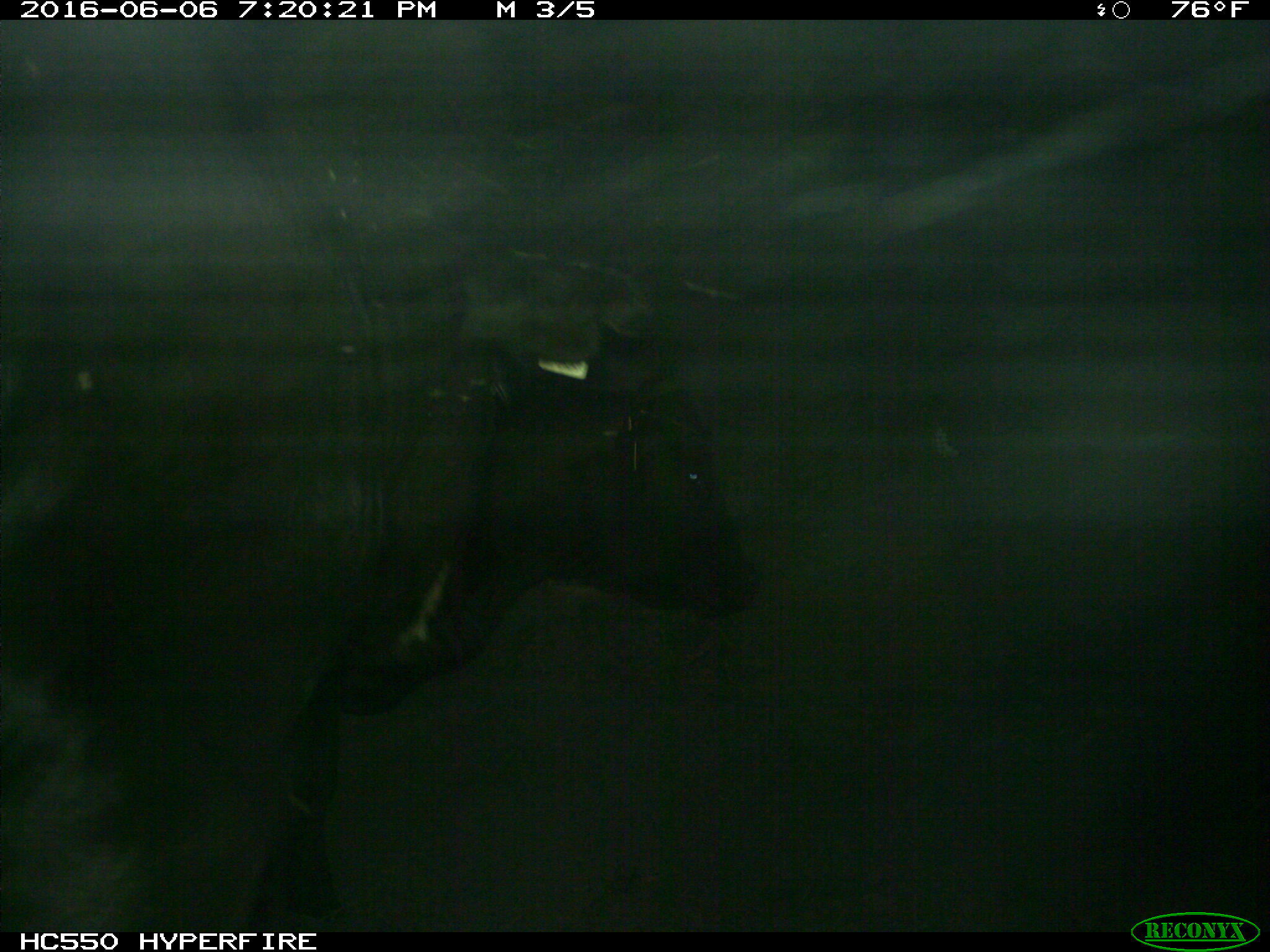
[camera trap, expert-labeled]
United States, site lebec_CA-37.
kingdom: Animalia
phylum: Chordata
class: Mammalia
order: Artiodactyla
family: Bovidae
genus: Bos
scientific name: Bos taurus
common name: domestic cow